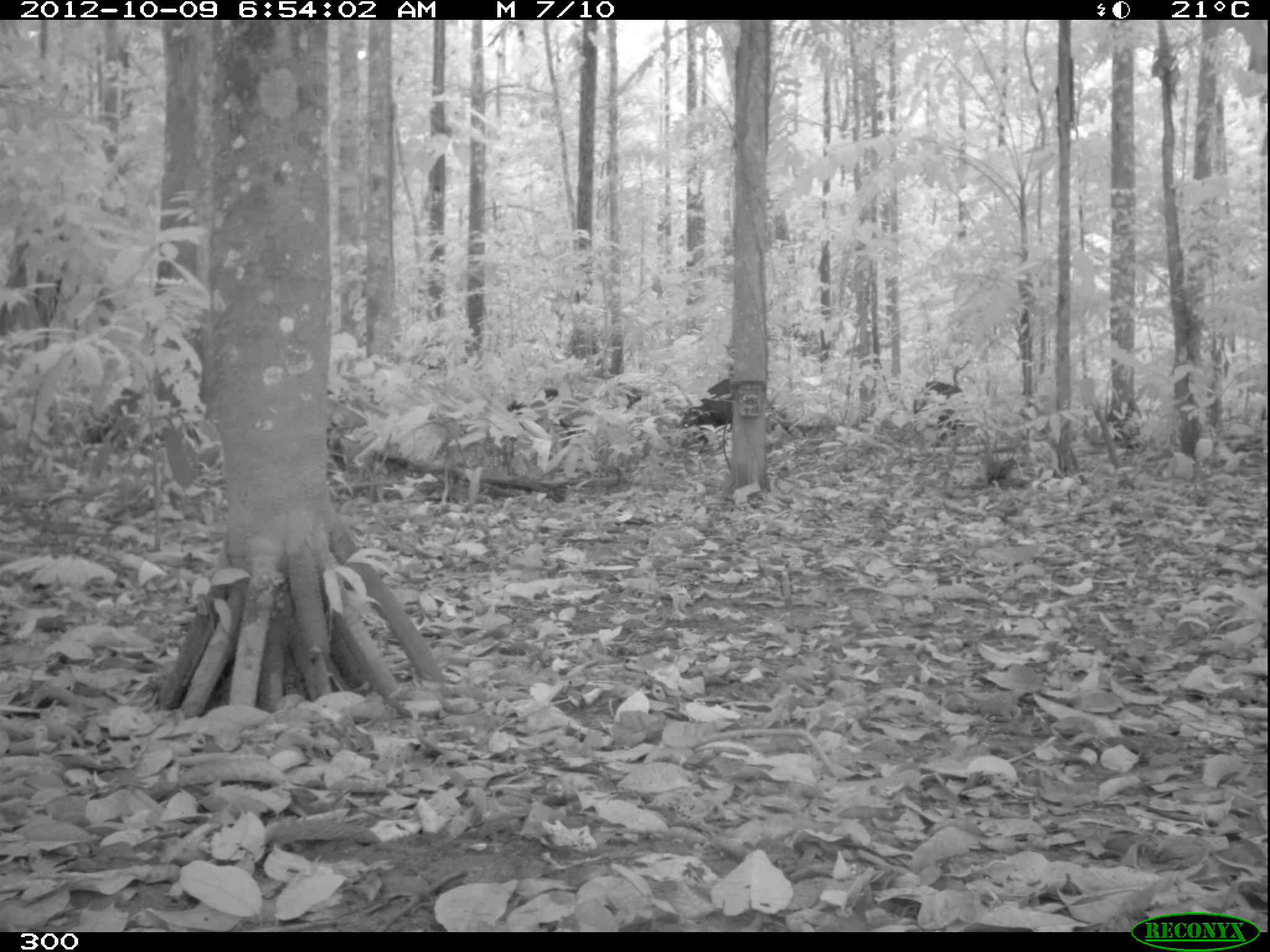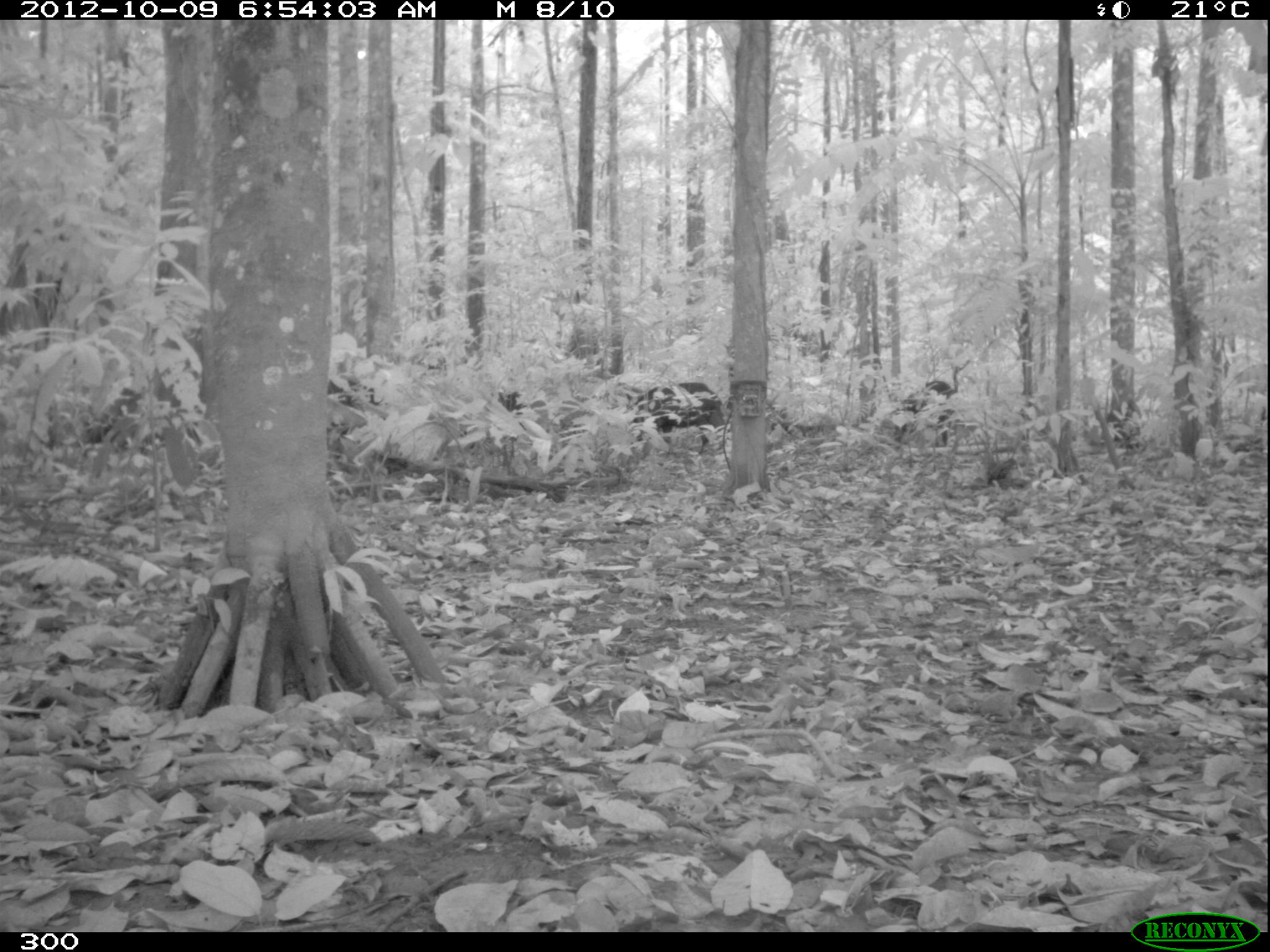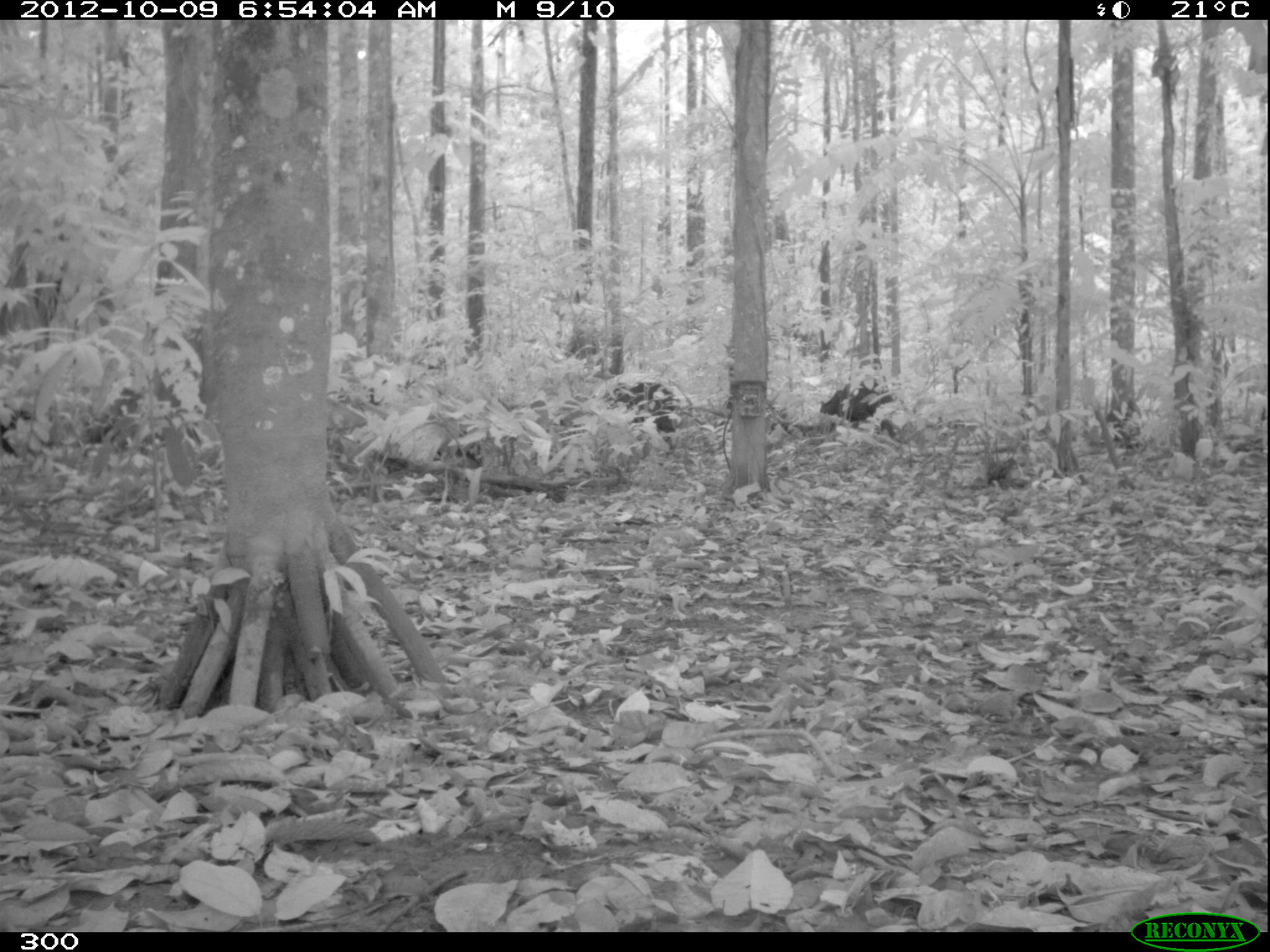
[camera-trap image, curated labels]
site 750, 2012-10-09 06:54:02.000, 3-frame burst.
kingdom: Animalia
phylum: Chordata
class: Mammalia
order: Artiodactyla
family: Tayassuidae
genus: Tayassu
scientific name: Tayassu pecari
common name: white-lipped peccary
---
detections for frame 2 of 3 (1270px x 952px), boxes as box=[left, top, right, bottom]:
tayassu pecari: box=[630, 383, 725, 447]; box=[887, 381, 954, 447]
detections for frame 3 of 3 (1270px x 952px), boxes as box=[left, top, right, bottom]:
tayassu pecari: box=[602, 380, 676, 449]; box=[821, 381, 896, 439]